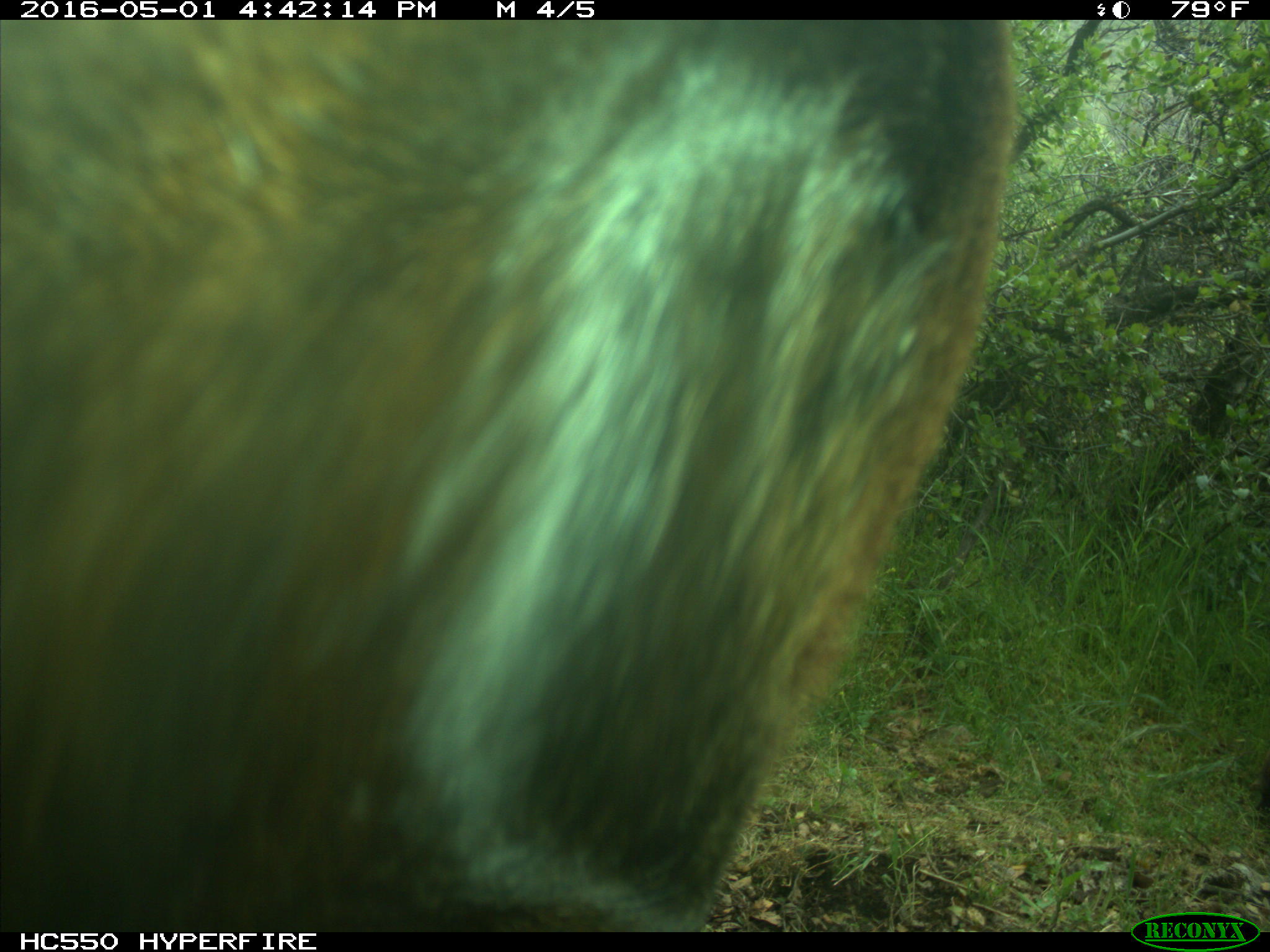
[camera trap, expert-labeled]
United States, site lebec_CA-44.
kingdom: Animalia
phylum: Chordata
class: Mammalia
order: Artiodactyla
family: Bovidae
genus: Bos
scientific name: Bos taurus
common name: domestic cow